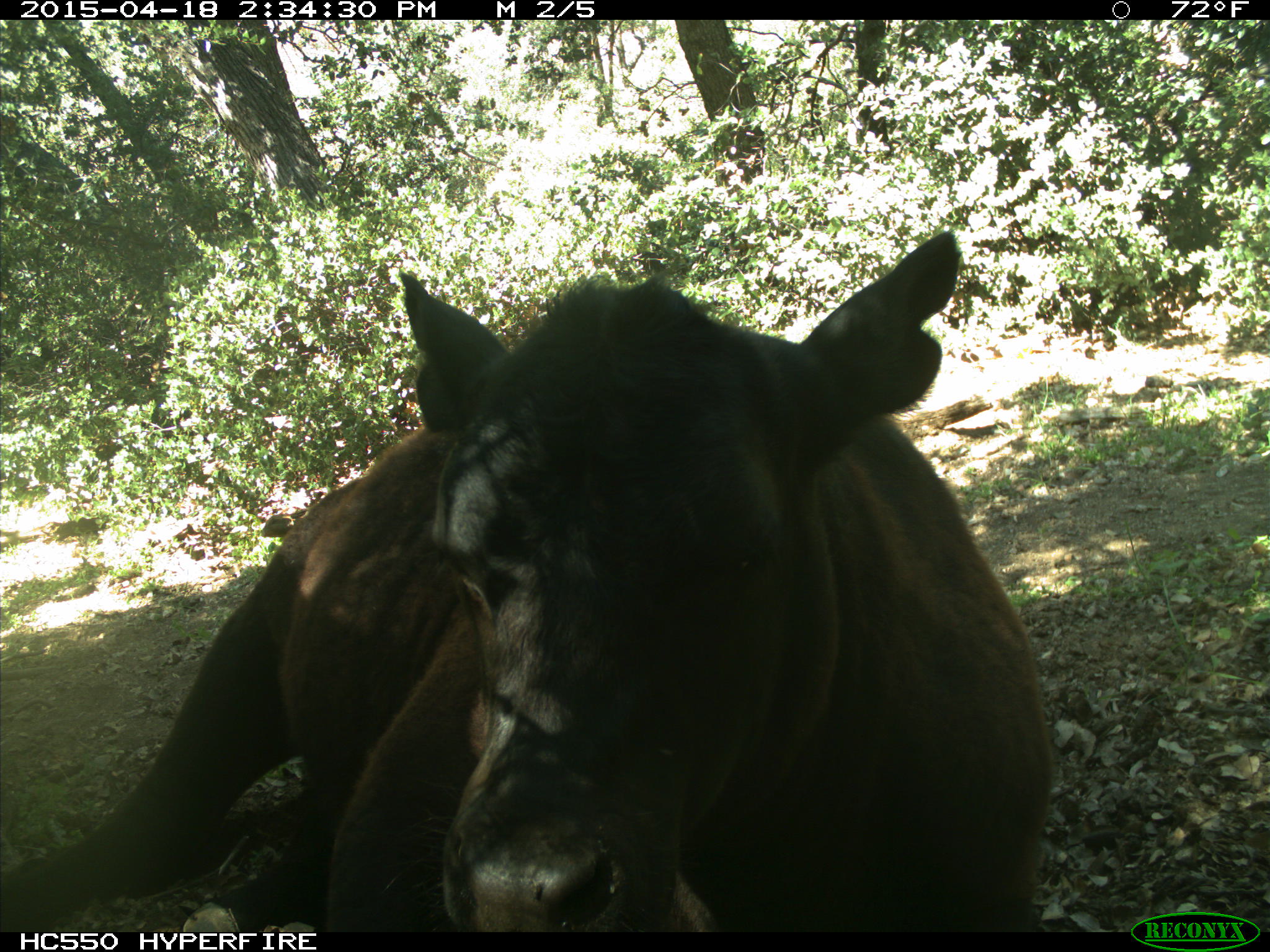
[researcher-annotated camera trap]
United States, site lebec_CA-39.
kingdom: Animalia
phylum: Chordata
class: Mammalia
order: Artiodactyla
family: Bovidae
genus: Bos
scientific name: Bos taurus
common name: domestic cow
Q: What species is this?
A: Bos taurus (domestic cow).